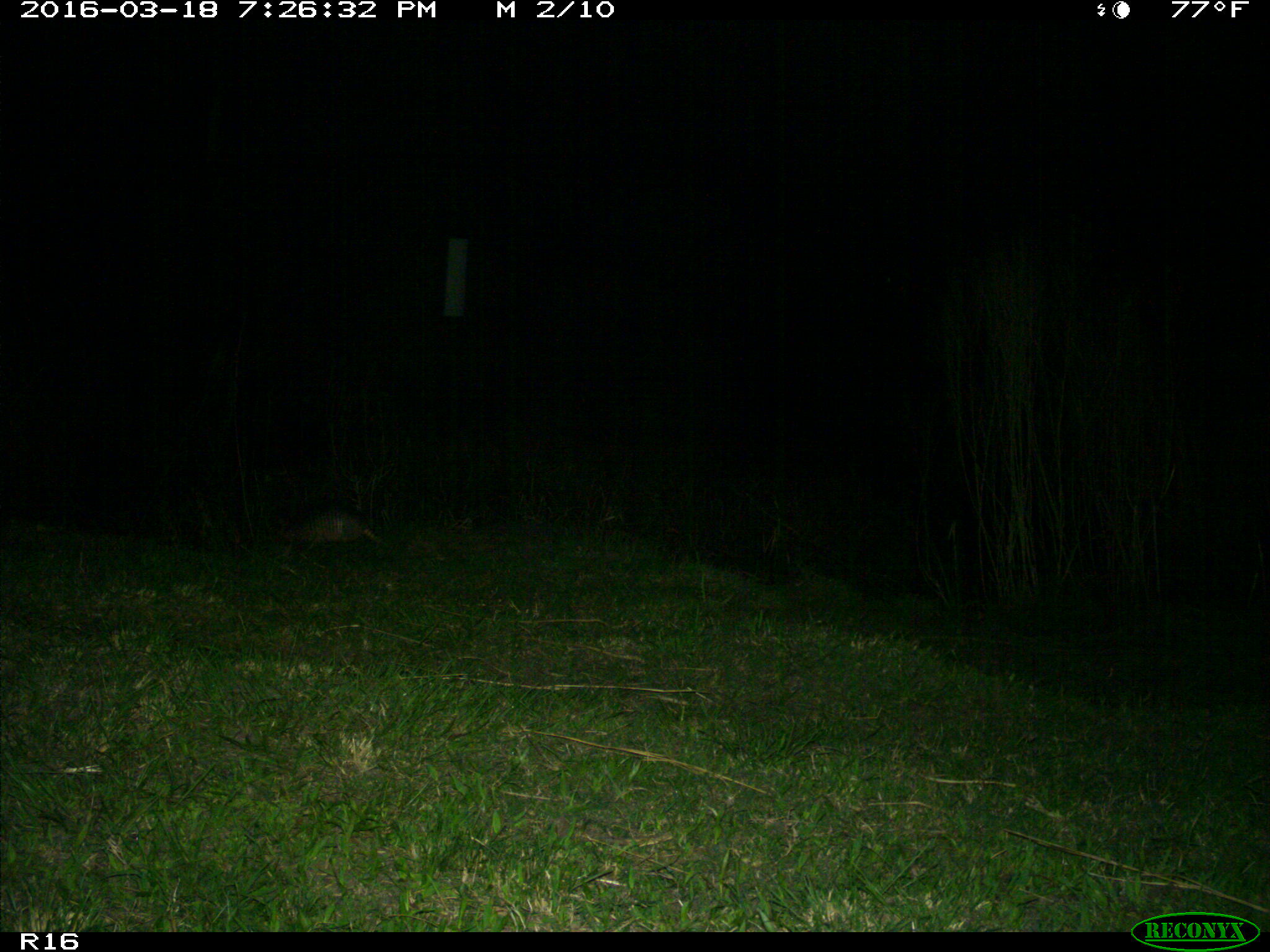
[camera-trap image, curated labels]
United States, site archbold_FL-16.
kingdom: Animalia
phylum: Chordata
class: Mammalia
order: Cingulata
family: Dasypodidae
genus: Dasypus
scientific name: Dasypus novemcinctus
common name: nine-banded armadillo